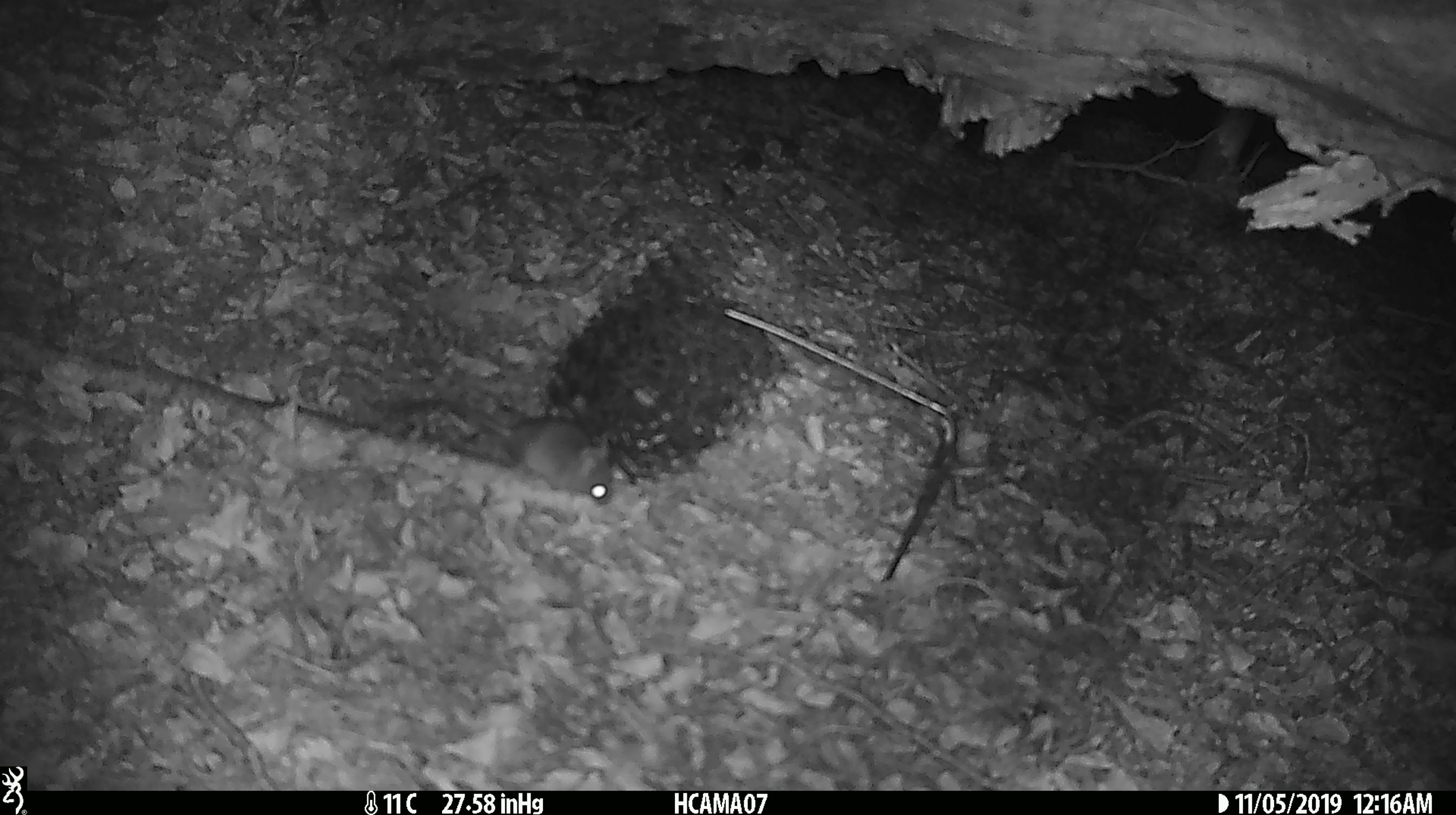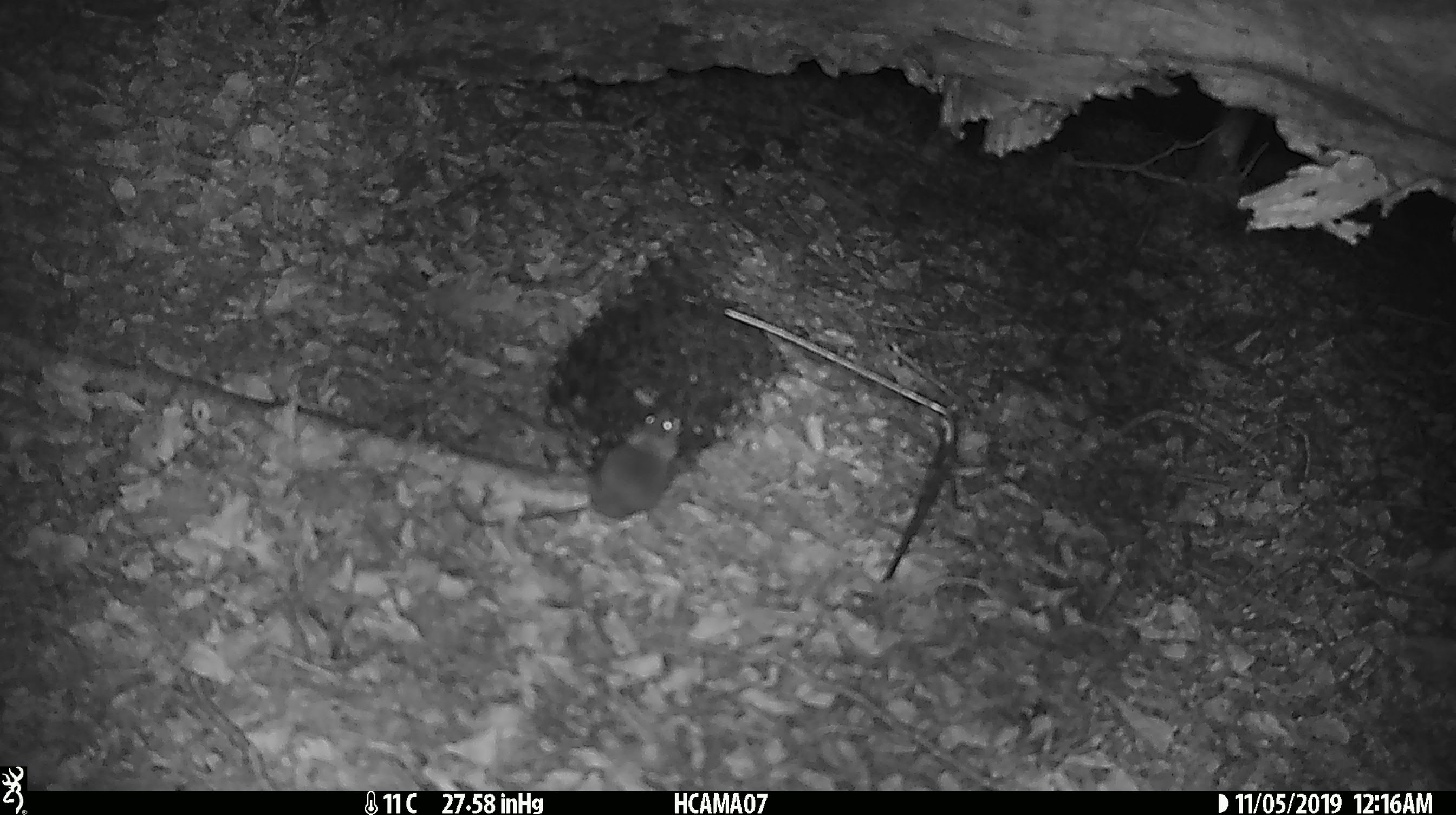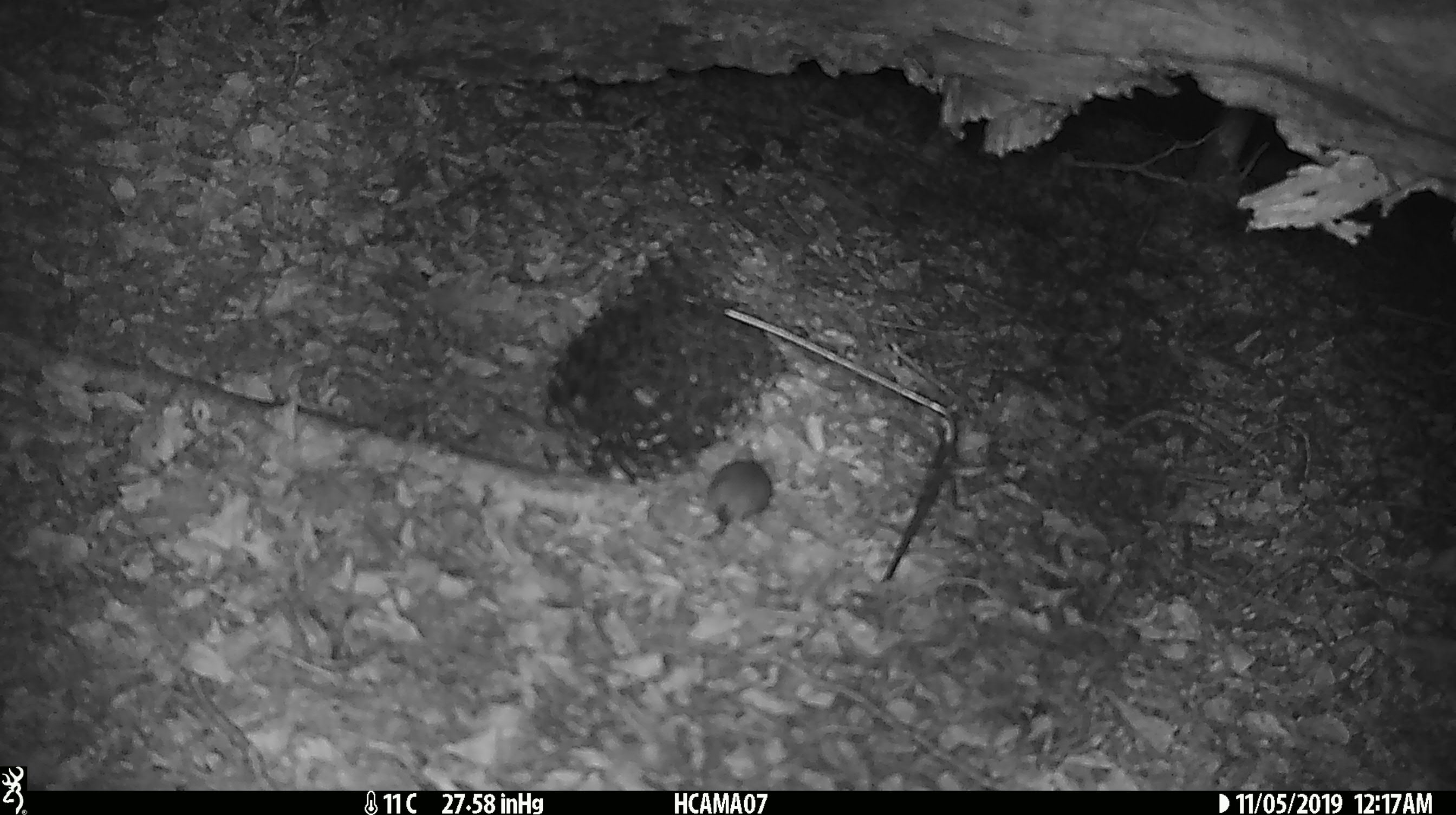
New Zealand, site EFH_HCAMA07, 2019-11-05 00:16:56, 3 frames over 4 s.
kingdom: Animalia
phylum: Chordata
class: Mammalia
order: Rodentia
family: Muridae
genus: Mus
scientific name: Mus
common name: mouse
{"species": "mouse (Mus)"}